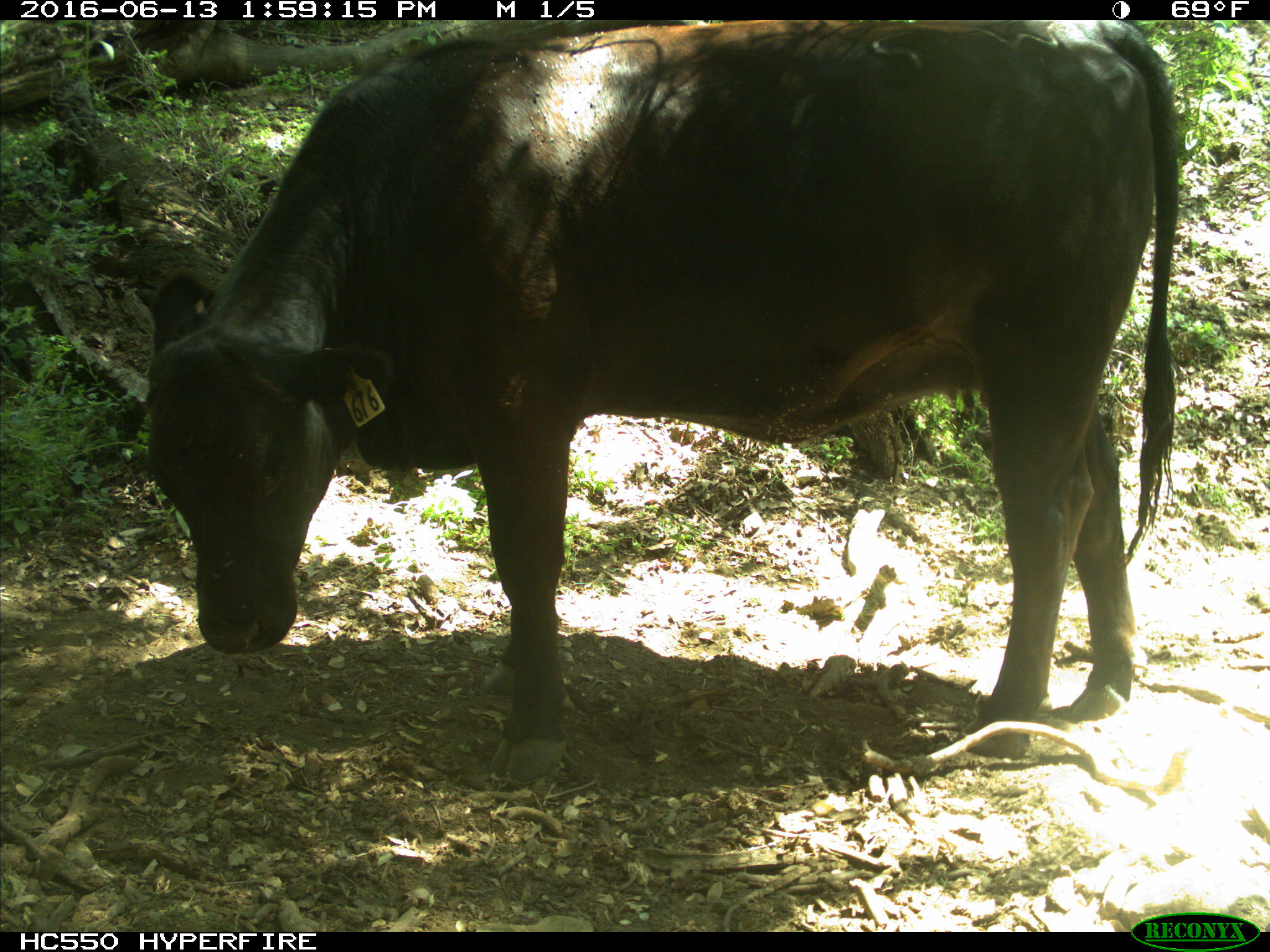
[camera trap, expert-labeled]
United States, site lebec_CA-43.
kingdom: Animalia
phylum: Chordata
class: Mammalia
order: Artiodactyla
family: Bovidae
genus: Bos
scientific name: Bos taurus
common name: domestic cow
Bos taurus (domestic cow).